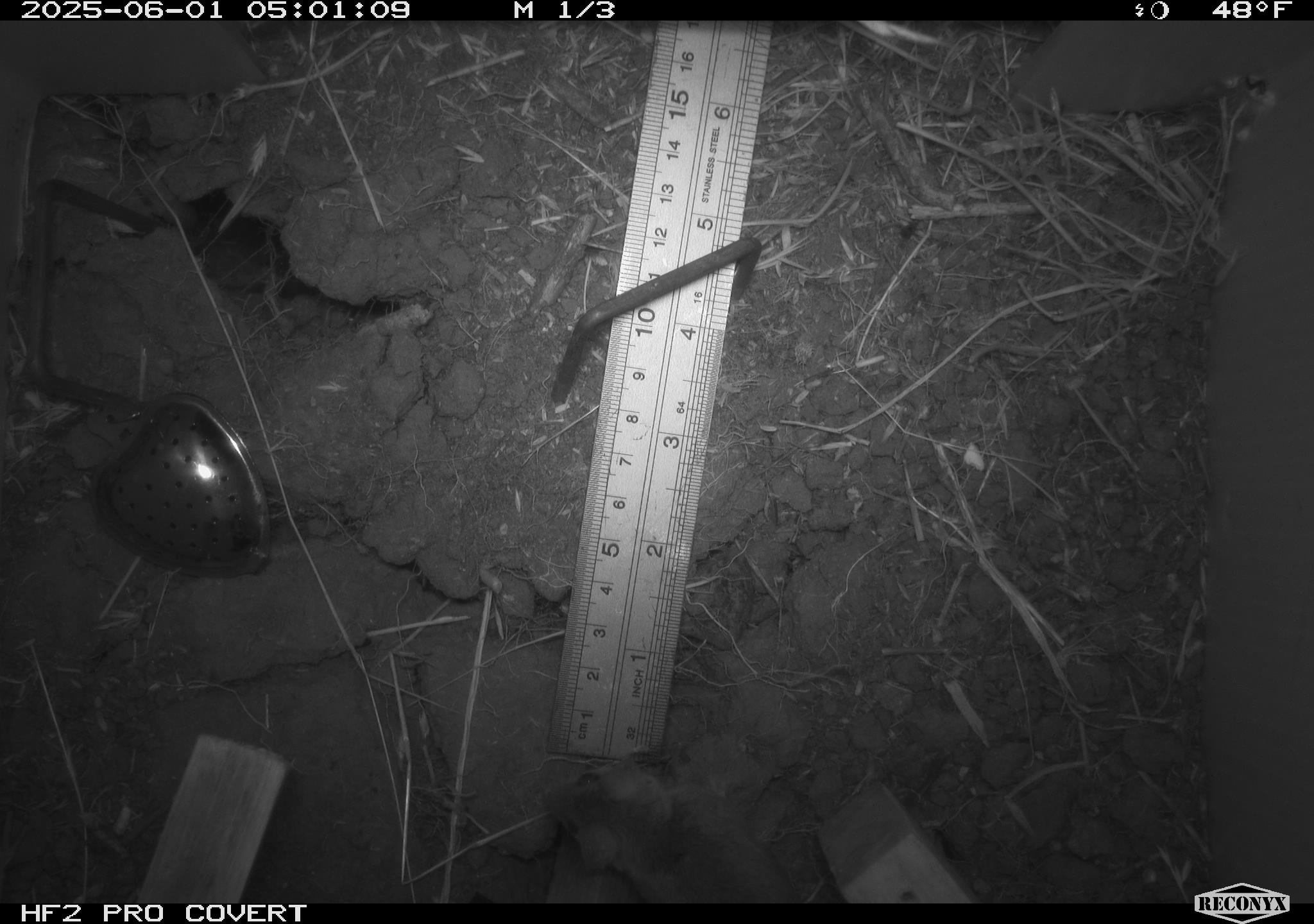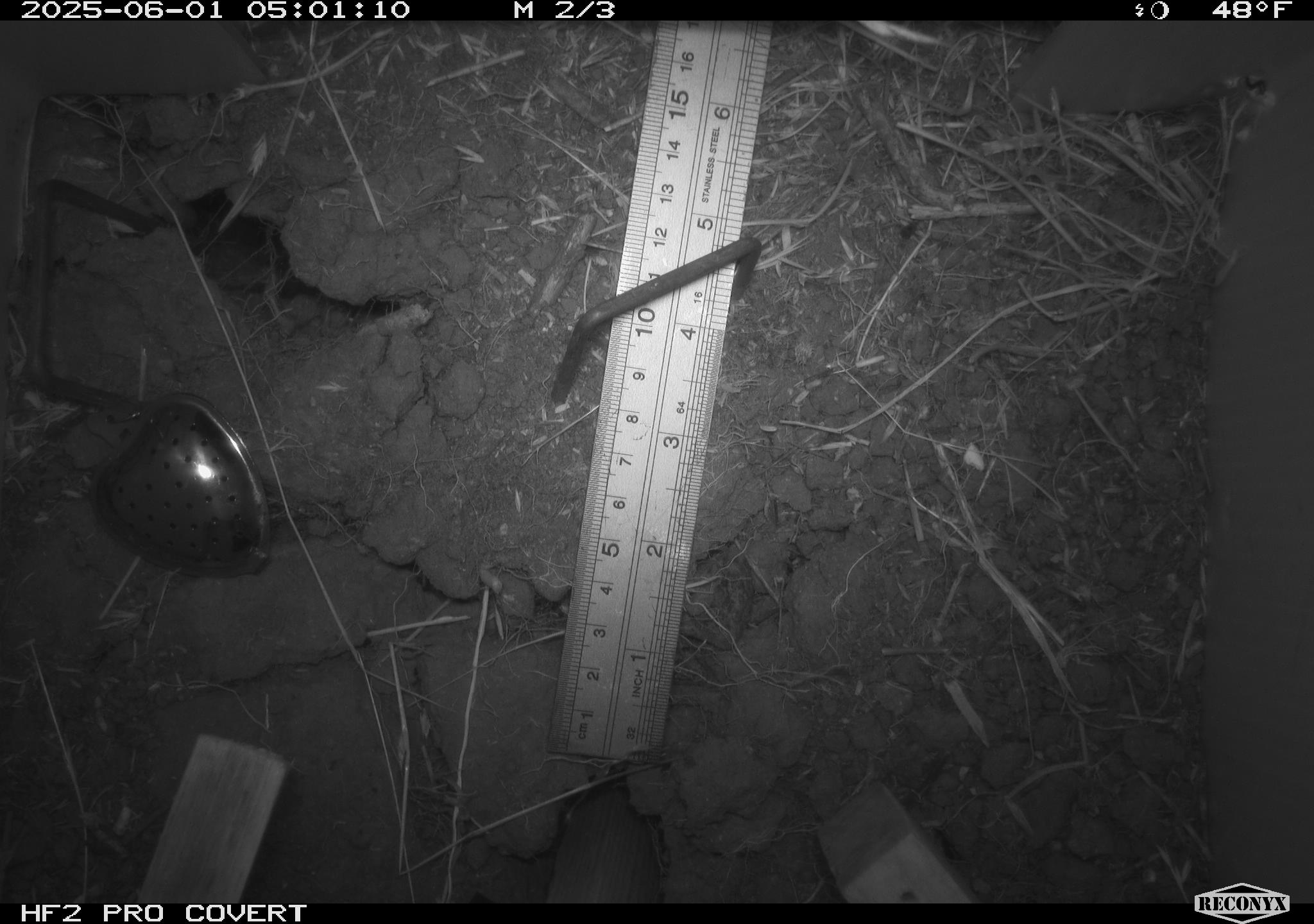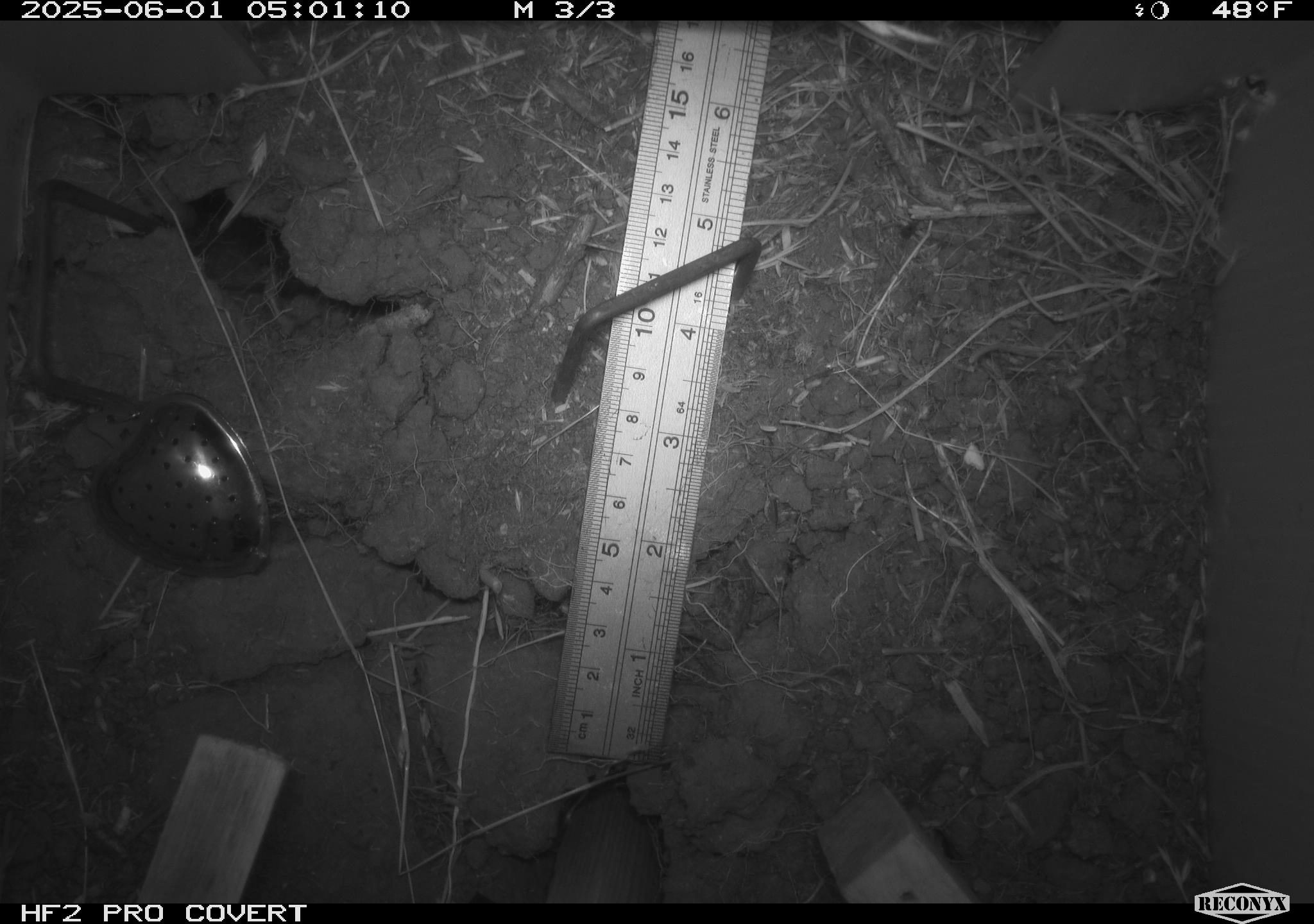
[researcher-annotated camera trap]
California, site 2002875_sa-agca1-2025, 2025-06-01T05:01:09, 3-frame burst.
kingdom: Animalia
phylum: Chordata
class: Mammalia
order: Rodentia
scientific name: Rodentia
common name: rodent